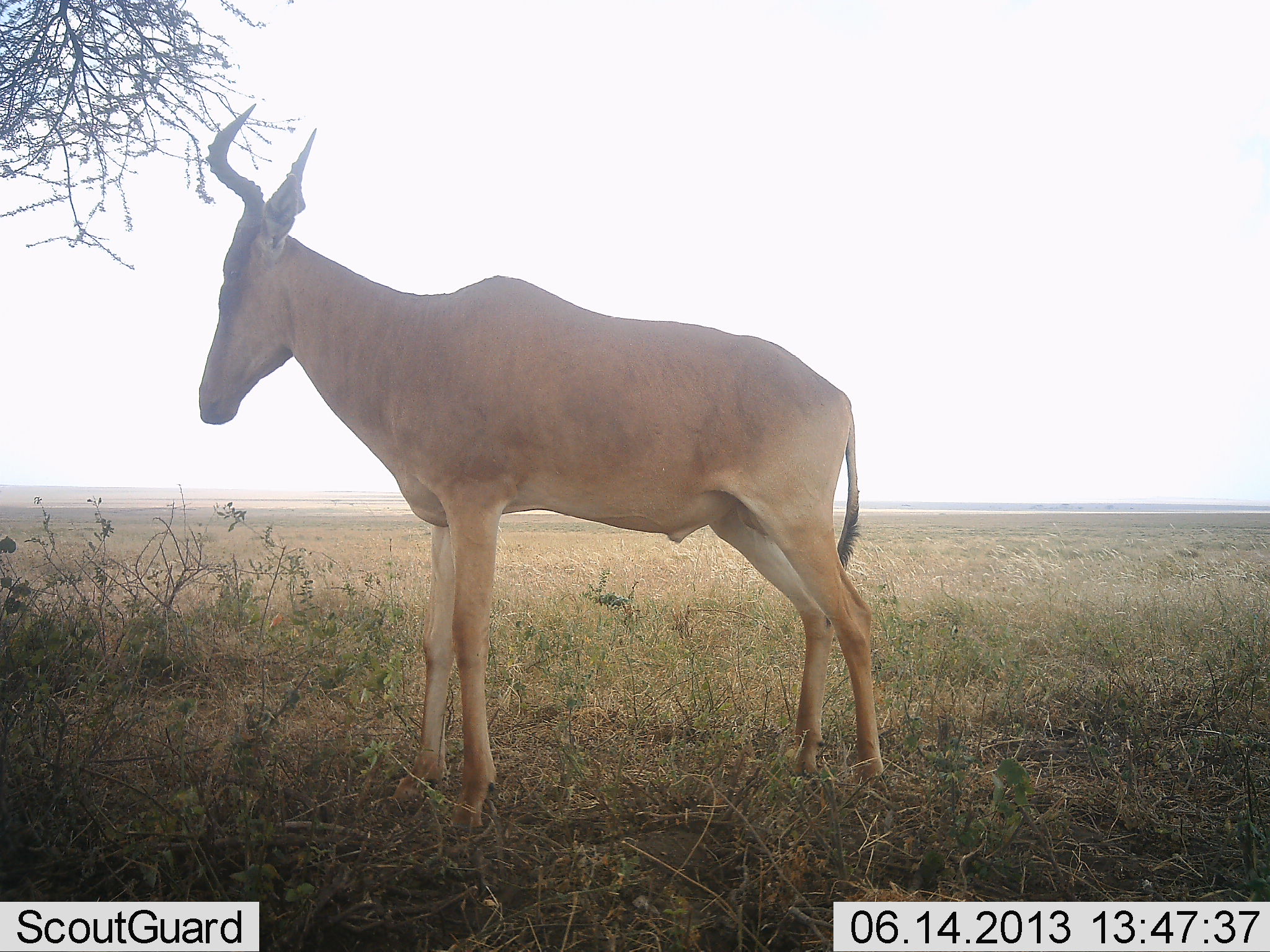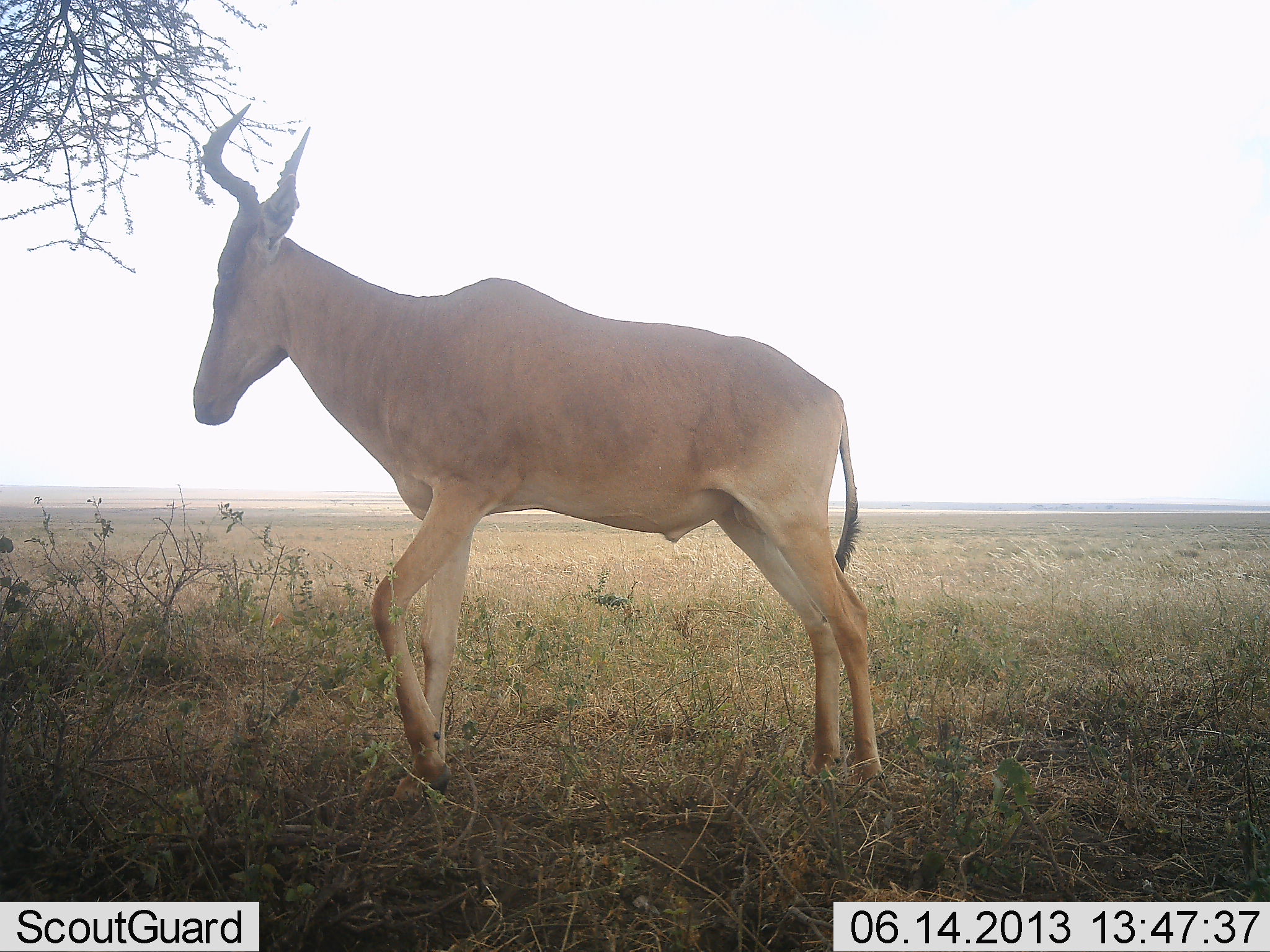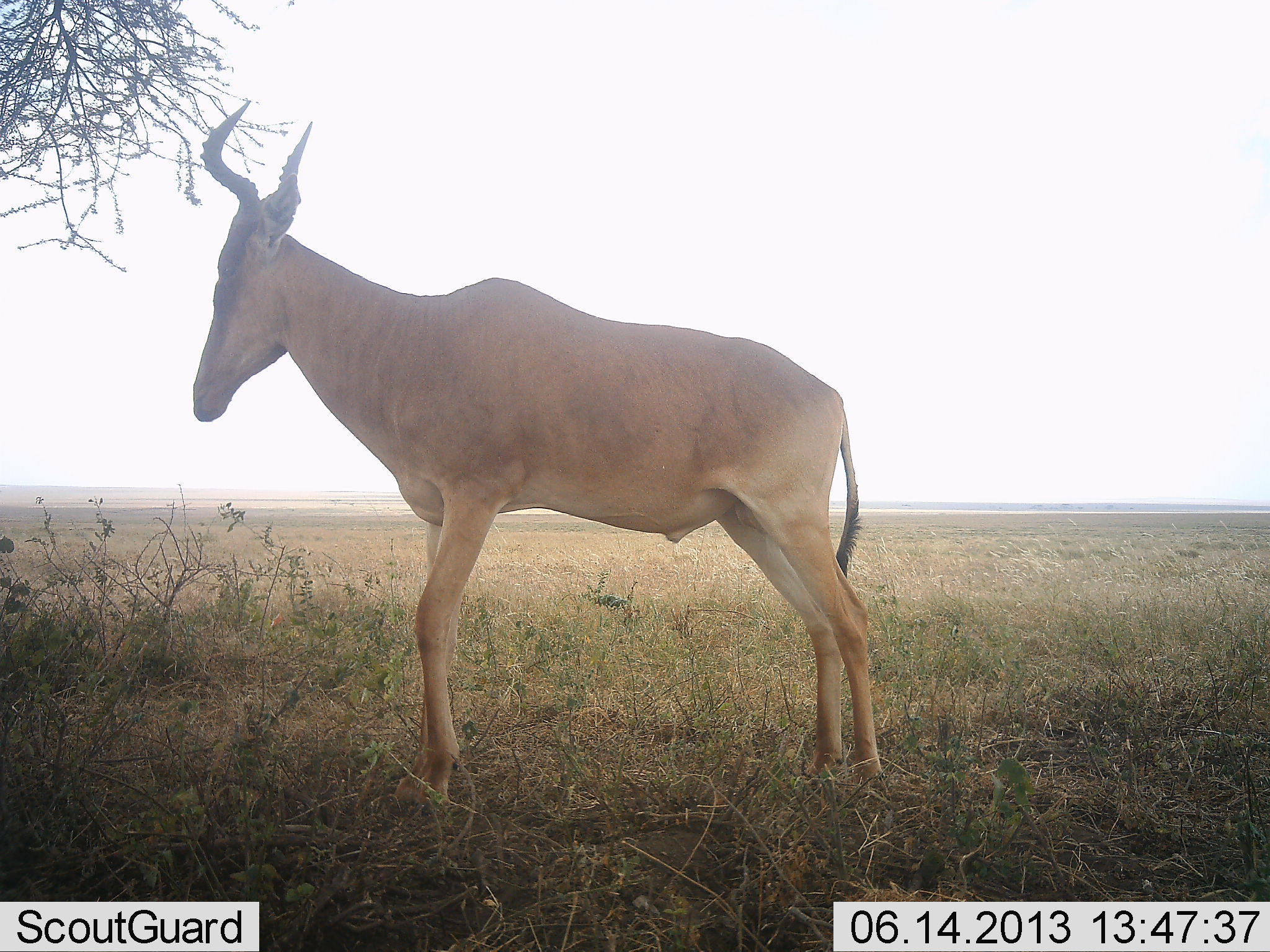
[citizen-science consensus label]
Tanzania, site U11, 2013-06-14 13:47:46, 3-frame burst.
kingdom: Animalia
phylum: Chordata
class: Mammalia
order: Artiodactyla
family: Bovidae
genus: Alcelaphus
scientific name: Alcelaphus buselaphus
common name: hartebeest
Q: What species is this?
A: Hartebeest (Alcelaphus buselaphus).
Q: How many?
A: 1.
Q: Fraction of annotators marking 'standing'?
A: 86%.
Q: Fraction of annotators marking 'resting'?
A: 4%.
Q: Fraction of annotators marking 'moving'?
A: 18%.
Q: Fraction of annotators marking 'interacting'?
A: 4%.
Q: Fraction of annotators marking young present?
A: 0%.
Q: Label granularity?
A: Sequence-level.